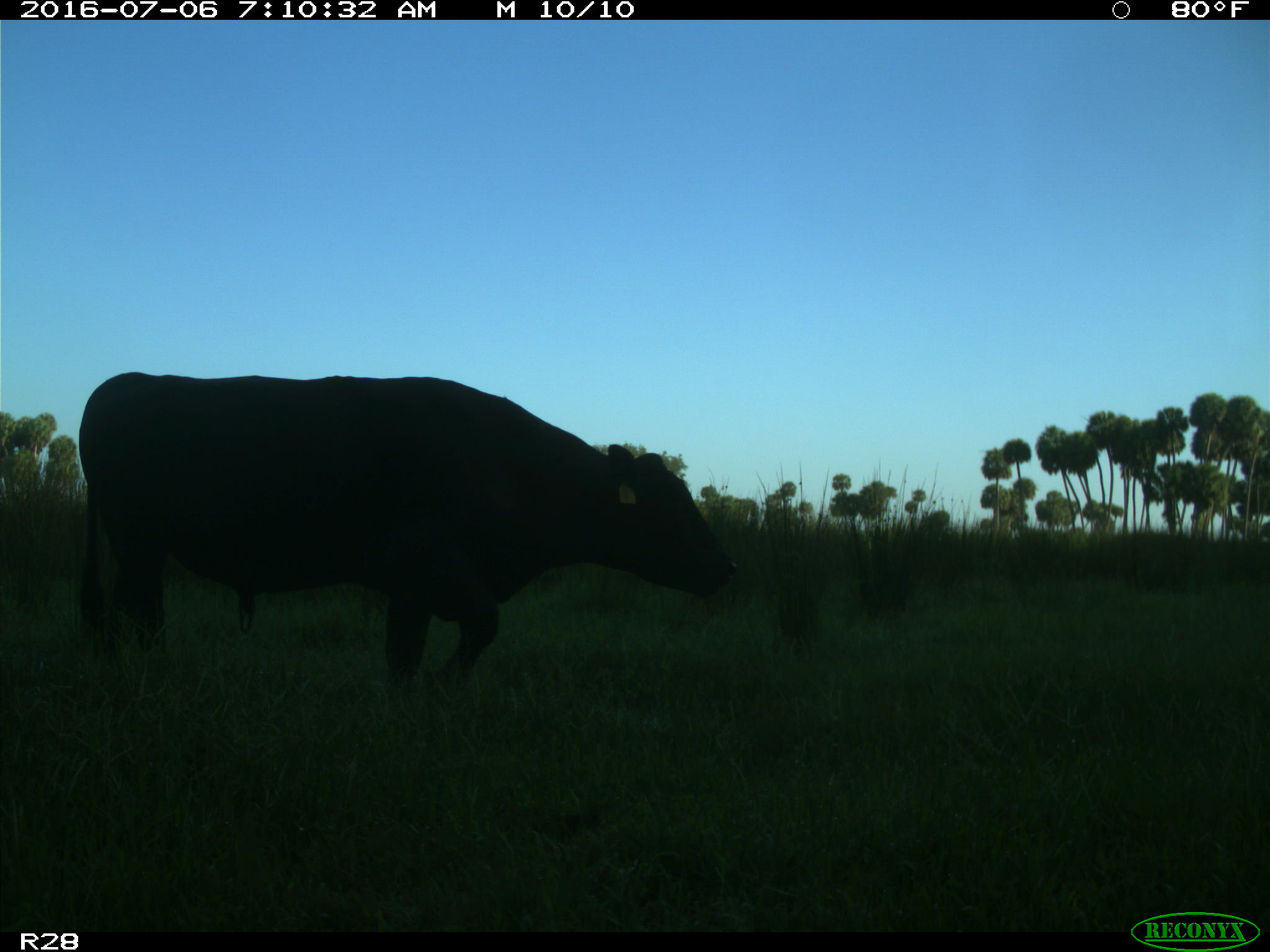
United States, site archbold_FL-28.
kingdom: Animalia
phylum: Chordata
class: Mammalia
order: Artiodactyla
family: Bovidae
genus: Bos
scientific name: Bos taurus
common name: domestic cow